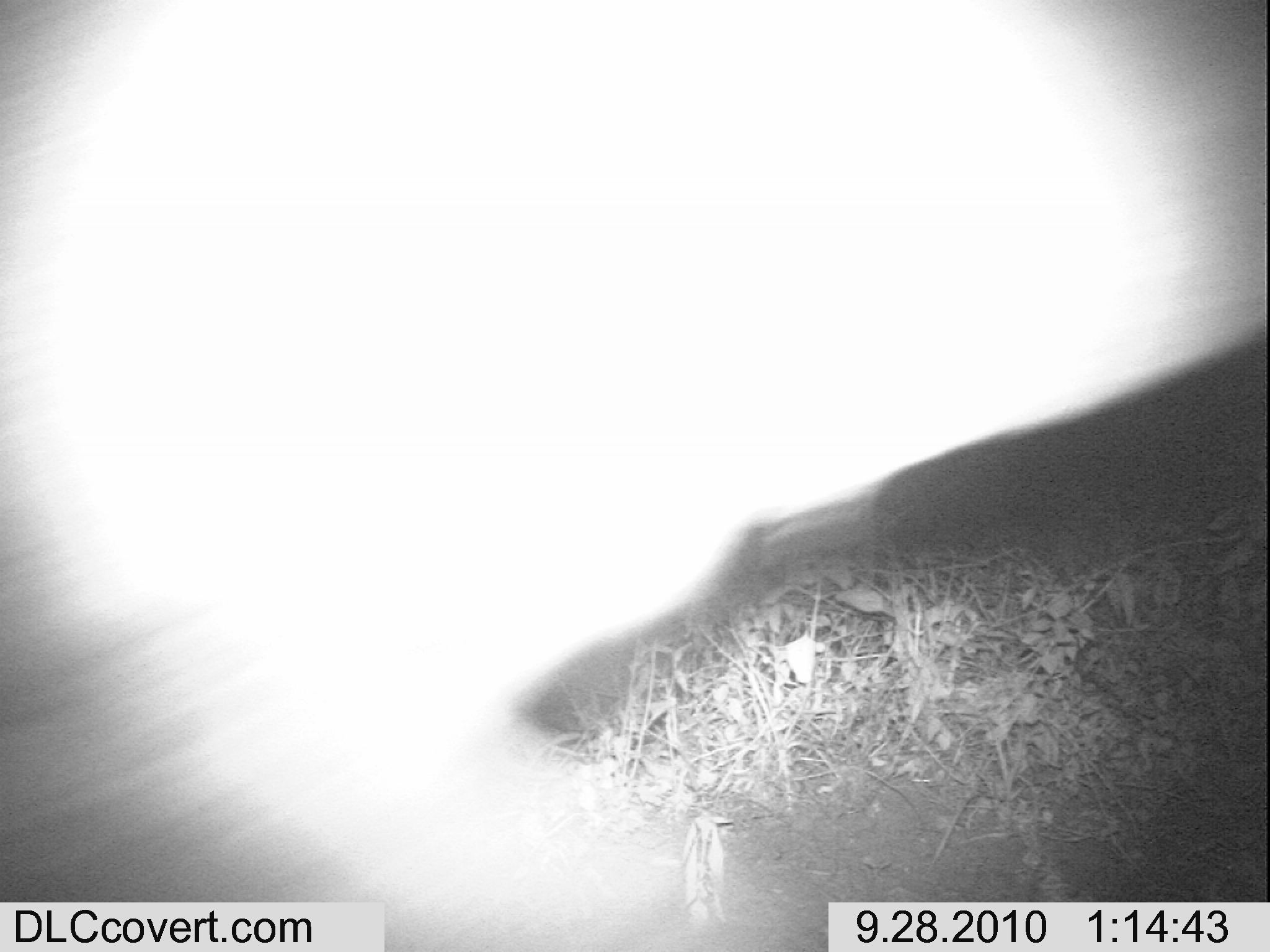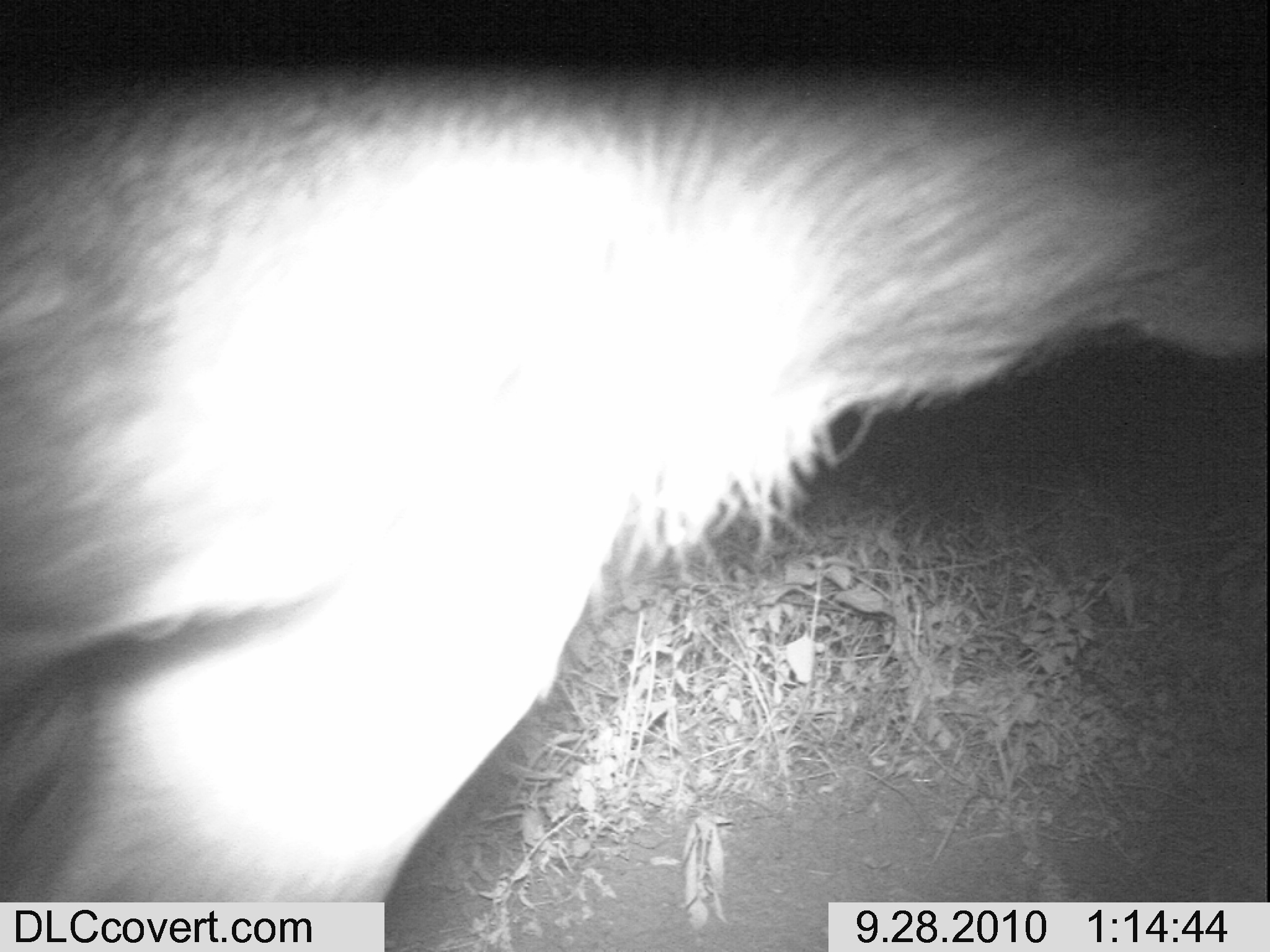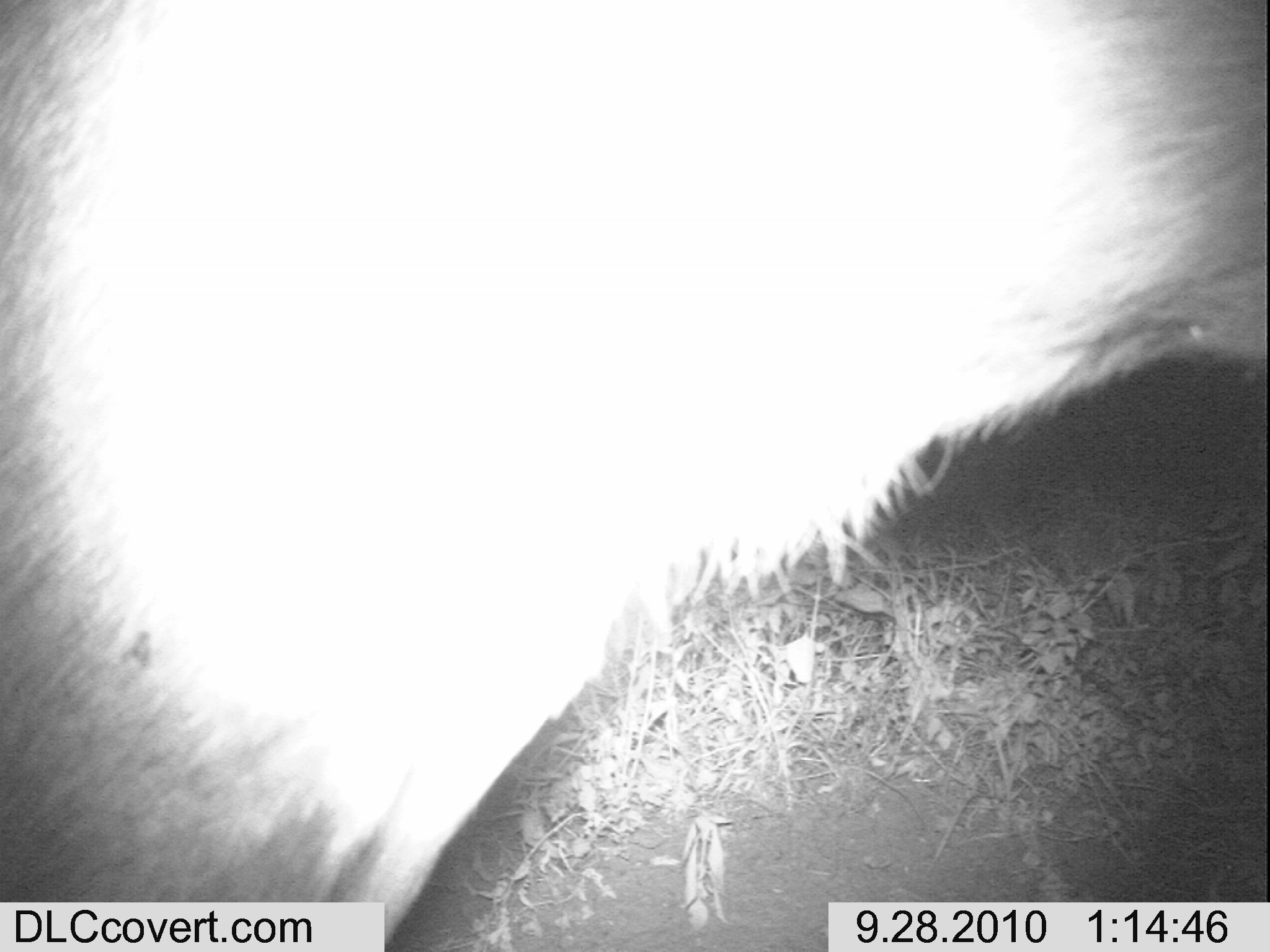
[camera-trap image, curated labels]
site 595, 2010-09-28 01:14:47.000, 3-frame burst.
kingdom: Animalia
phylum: Chordata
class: Mammalia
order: Artiodactyla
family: Bovidae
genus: Tragelaphus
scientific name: Tragelaphus scriptus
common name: bushbuck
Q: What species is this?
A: Tragelaphus scriptus (bushbuck).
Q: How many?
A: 1.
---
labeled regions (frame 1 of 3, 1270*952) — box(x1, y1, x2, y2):
tragelaphus scriptus: box(0, 0, 1261, 950)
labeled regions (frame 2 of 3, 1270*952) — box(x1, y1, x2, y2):
tragelaphus scriptus: box(0, 0, 1262, 901)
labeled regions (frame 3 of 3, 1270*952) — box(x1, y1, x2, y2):
tragelaphus scriptus: box(0, 0, 1261, 946)